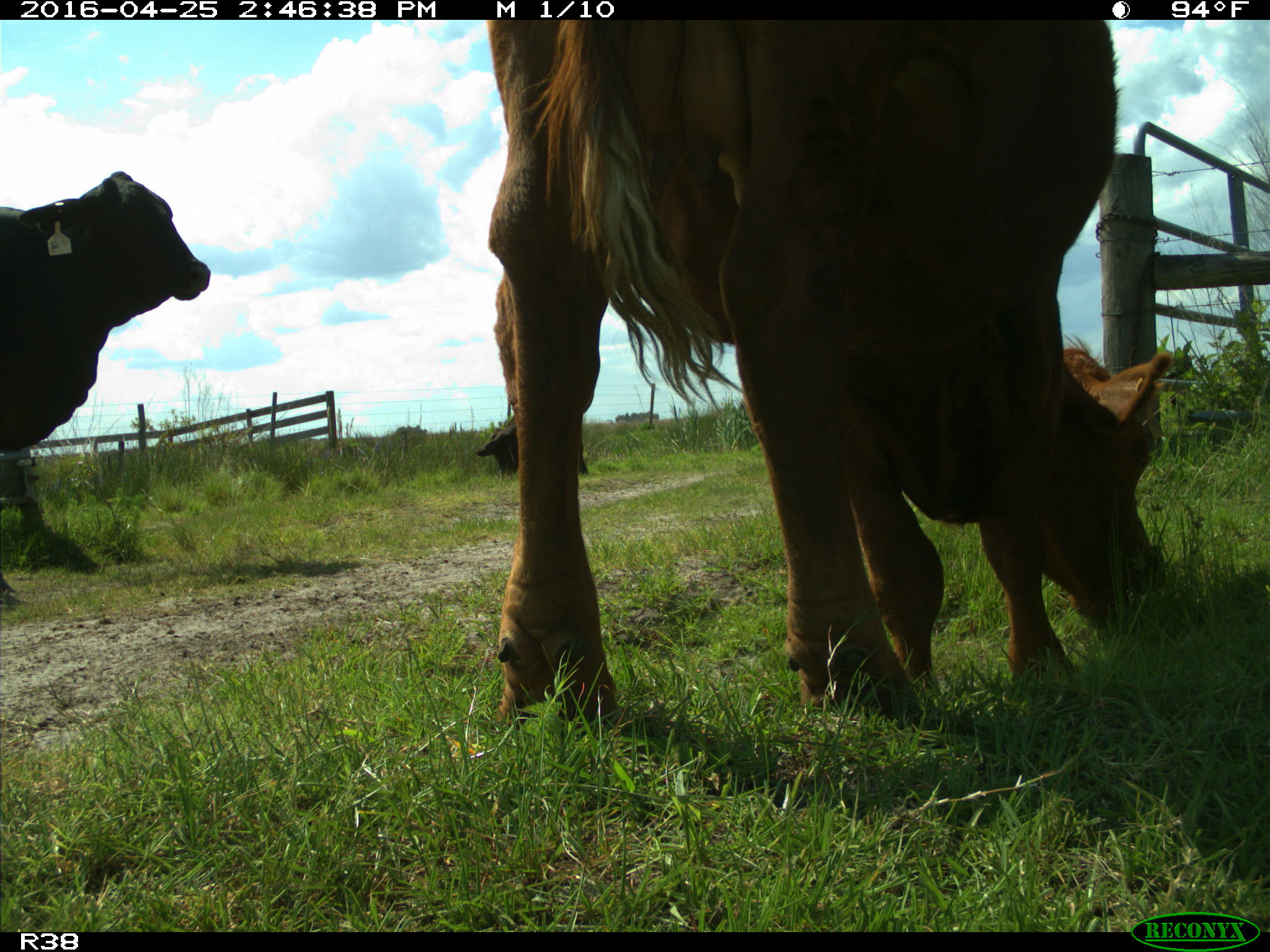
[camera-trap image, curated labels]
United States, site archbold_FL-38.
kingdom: Animalia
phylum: Chordata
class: Mammalia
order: Artiodactyla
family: Bovidae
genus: Bos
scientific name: Bos taurus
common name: domestic cow